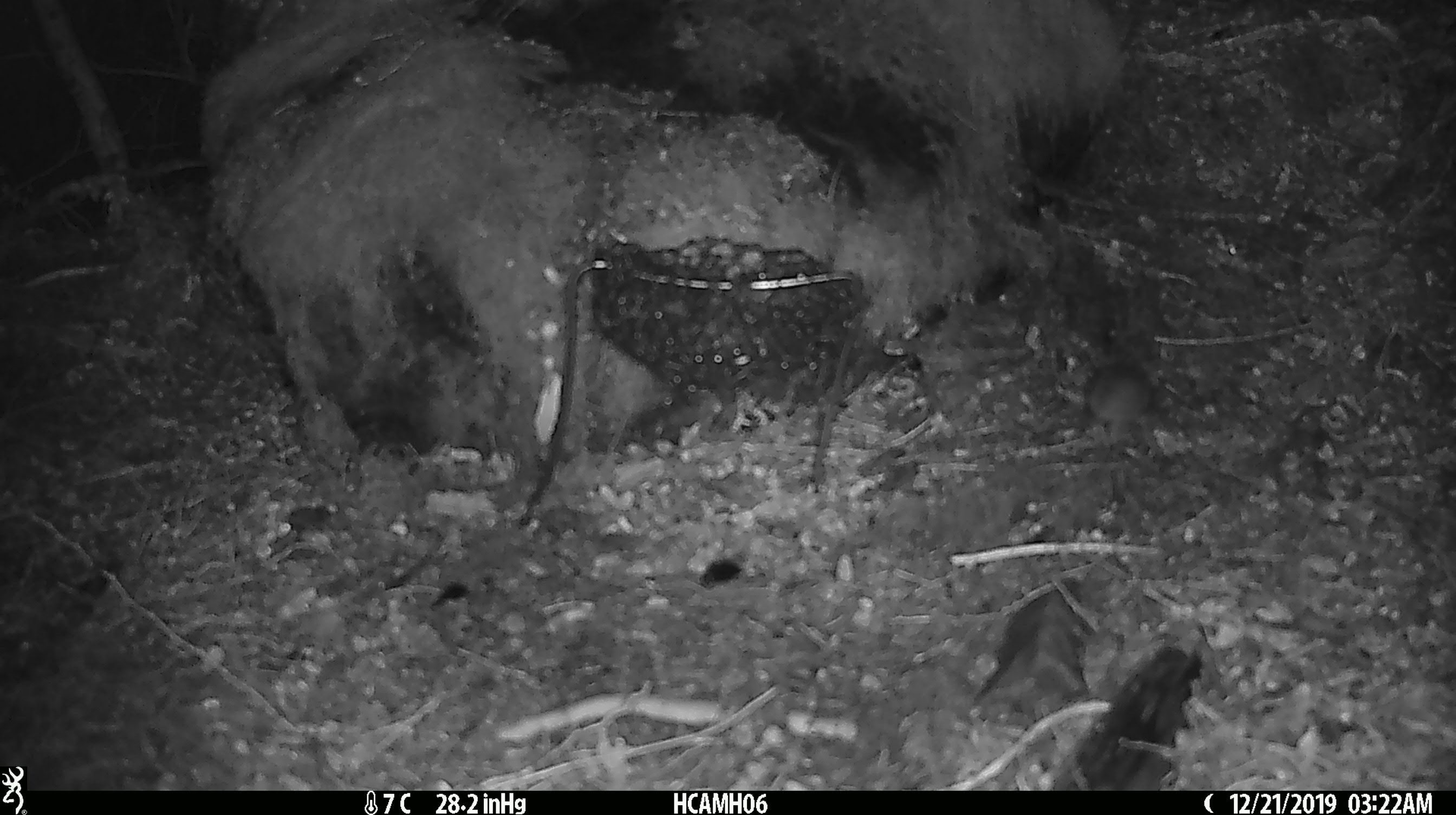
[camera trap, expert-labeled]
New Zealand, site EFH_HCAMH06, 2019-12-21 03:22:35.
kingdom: Animalia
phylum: Chordata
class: Mammalia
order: Rodentia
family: Muridae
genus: Mus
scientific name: Mus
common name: mouse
Mouse (Mus).